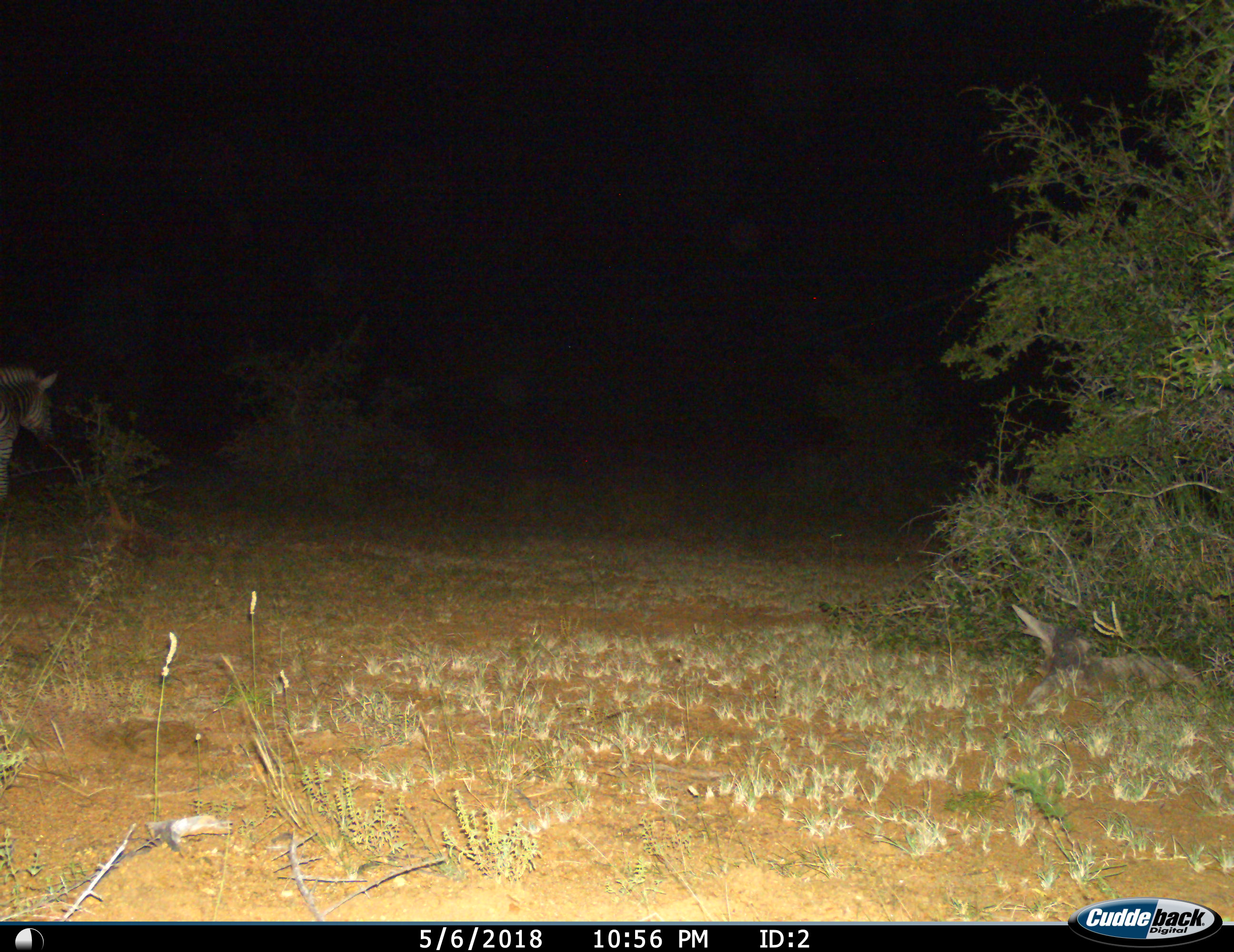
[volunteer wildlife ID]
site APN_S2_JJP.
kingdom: Animalia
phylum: Chordata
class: Mammalia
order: Perissodactyla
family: Equidae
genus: Equus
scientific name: Equus quagga burchellii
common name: burchell's zebra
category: zebraburchells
Zebraburchells (burchell's zebra) (Equus quagga burchellii), count 1. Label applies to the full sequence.